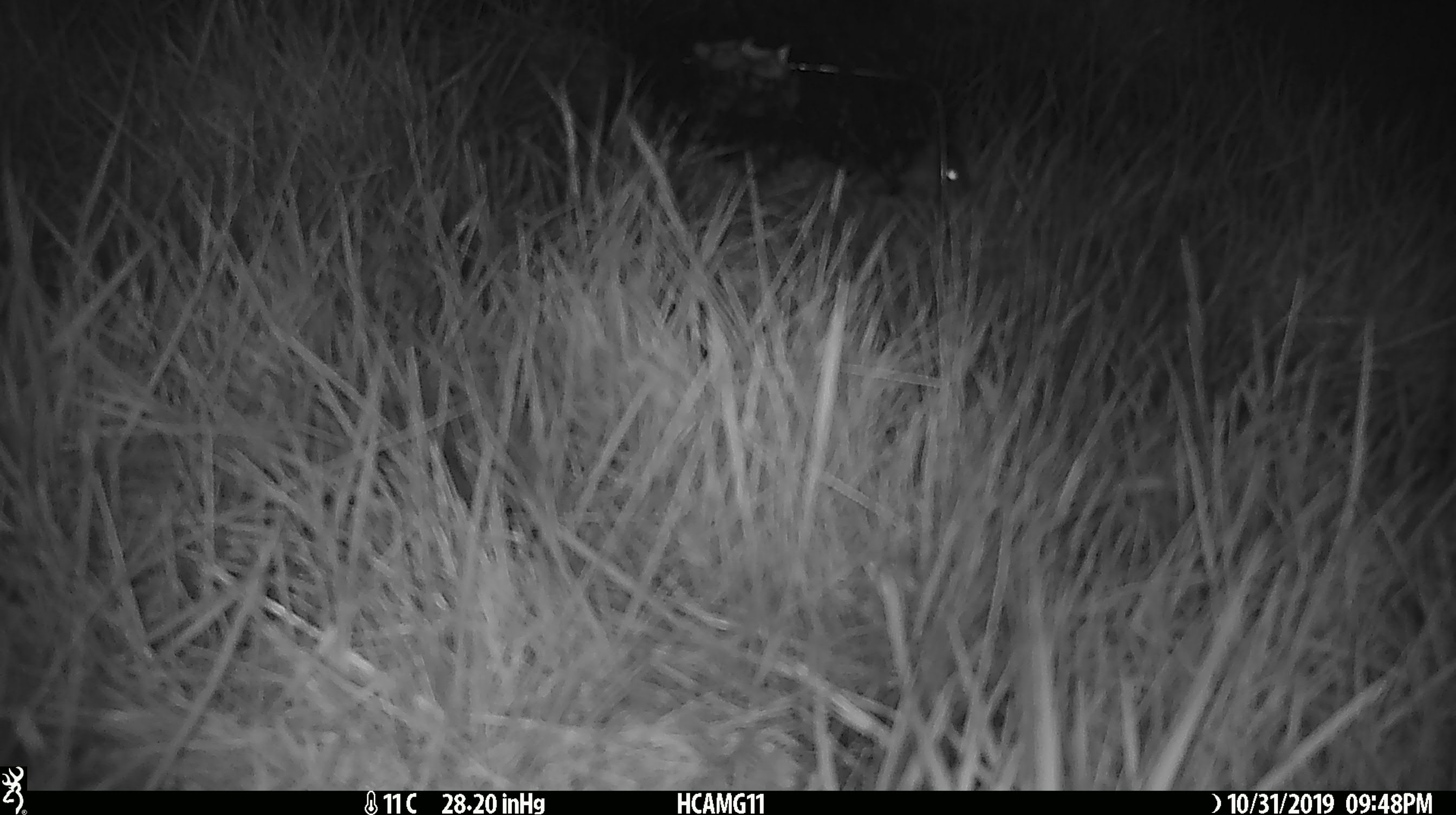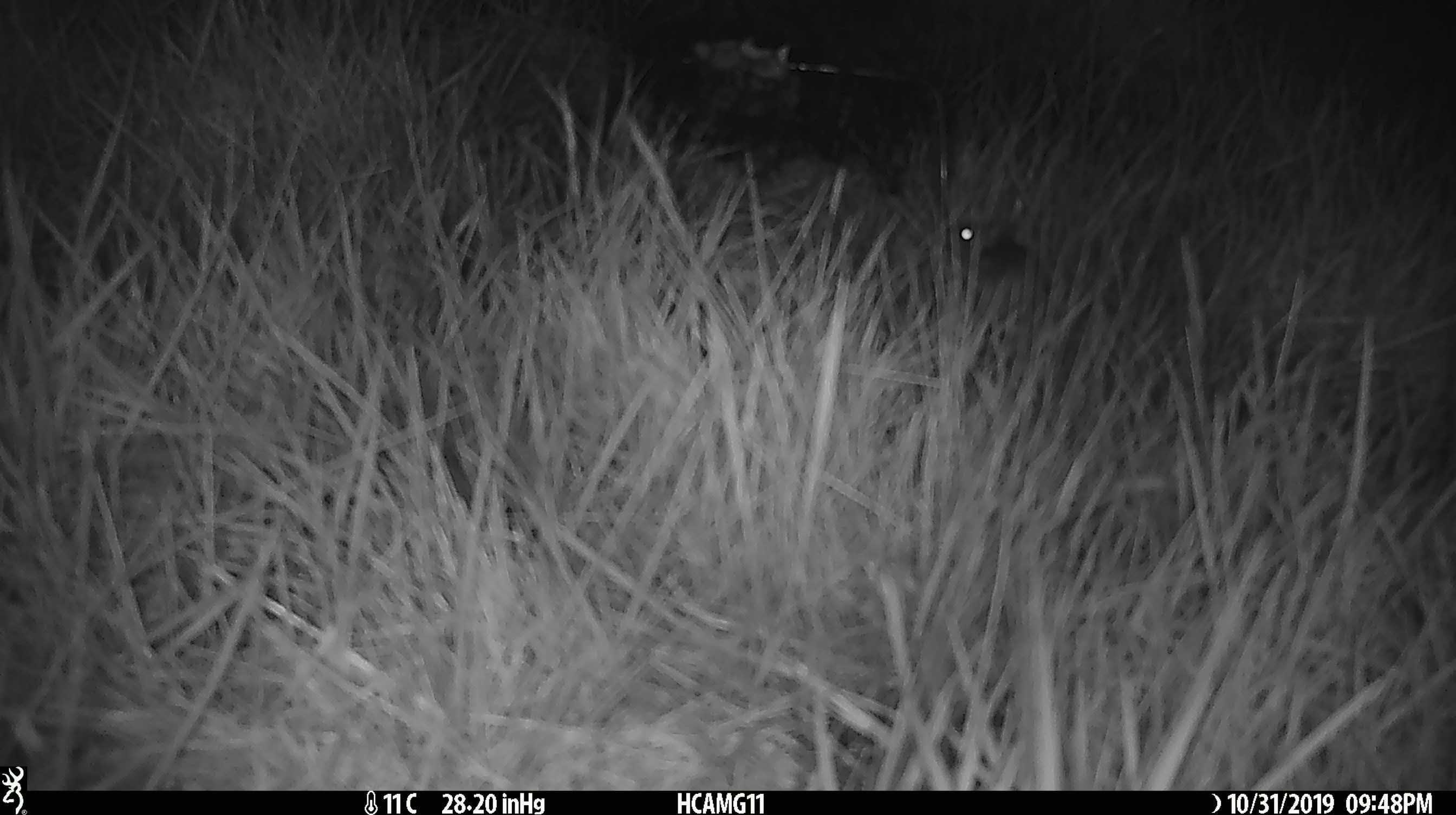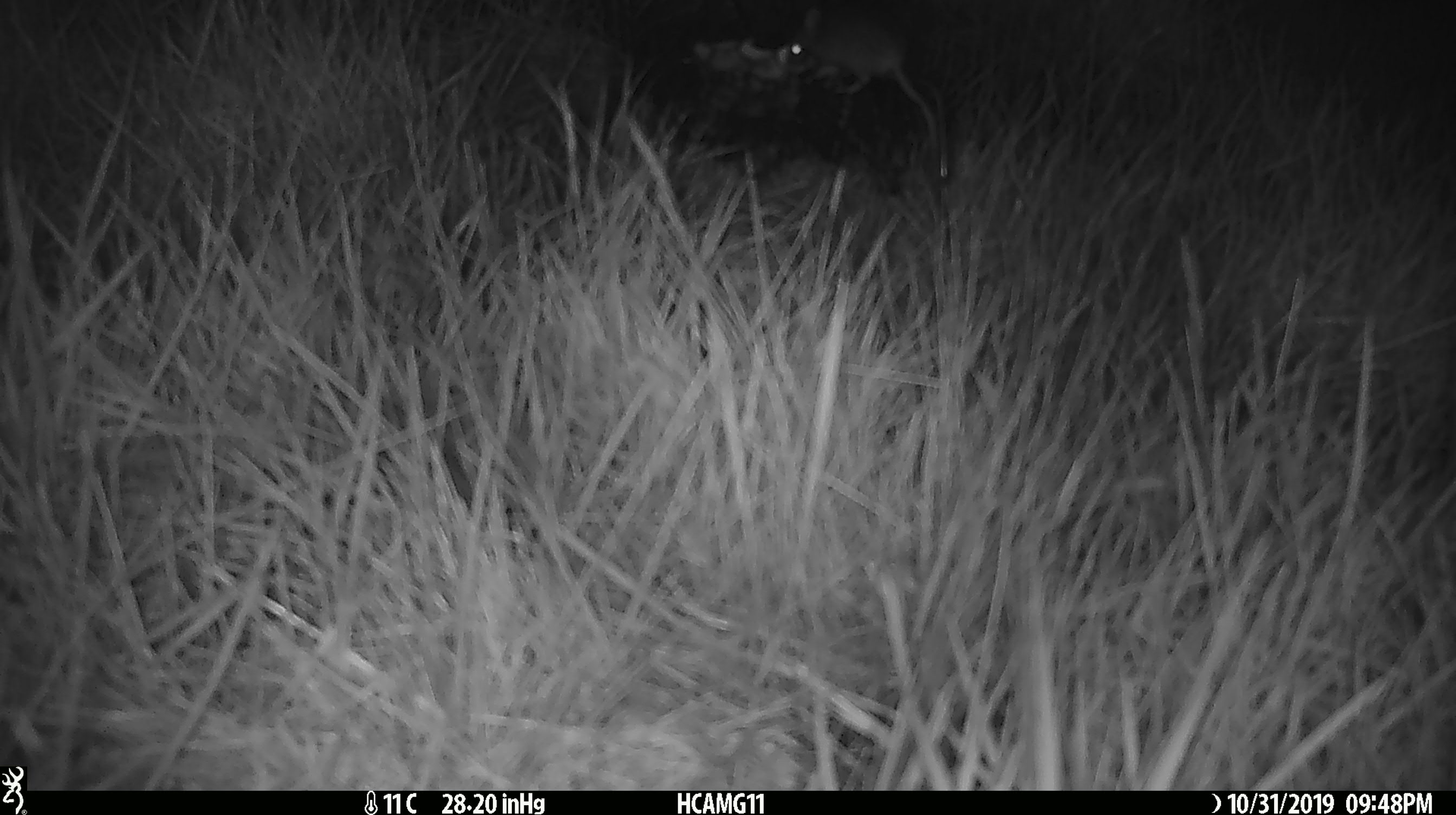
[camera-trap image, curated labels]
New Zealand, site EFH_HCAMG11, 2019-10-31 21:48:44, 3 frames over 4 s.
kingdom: Animalia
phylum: Chordata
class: Mammalia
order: Rodentia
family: Muridae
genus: Mus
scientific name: Mus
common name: mouse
Mouse (Mus).